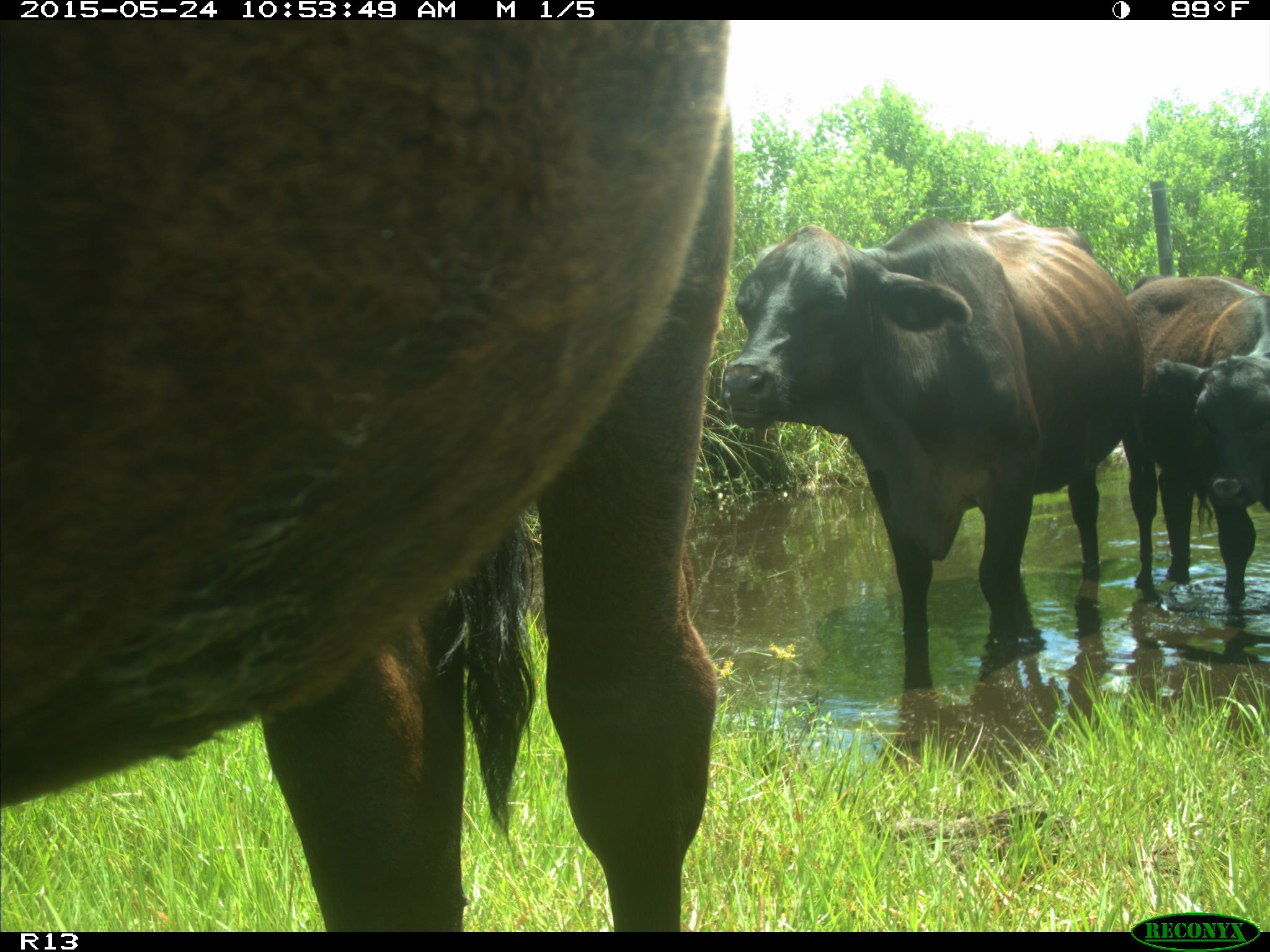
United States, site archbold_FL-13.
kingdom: Animalia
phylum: Chordata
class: Mammalia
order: Artiodactyla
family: Bovidae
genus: Bos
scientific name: Bos taurus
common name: domestic cow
Bos taurus (domestic cow).